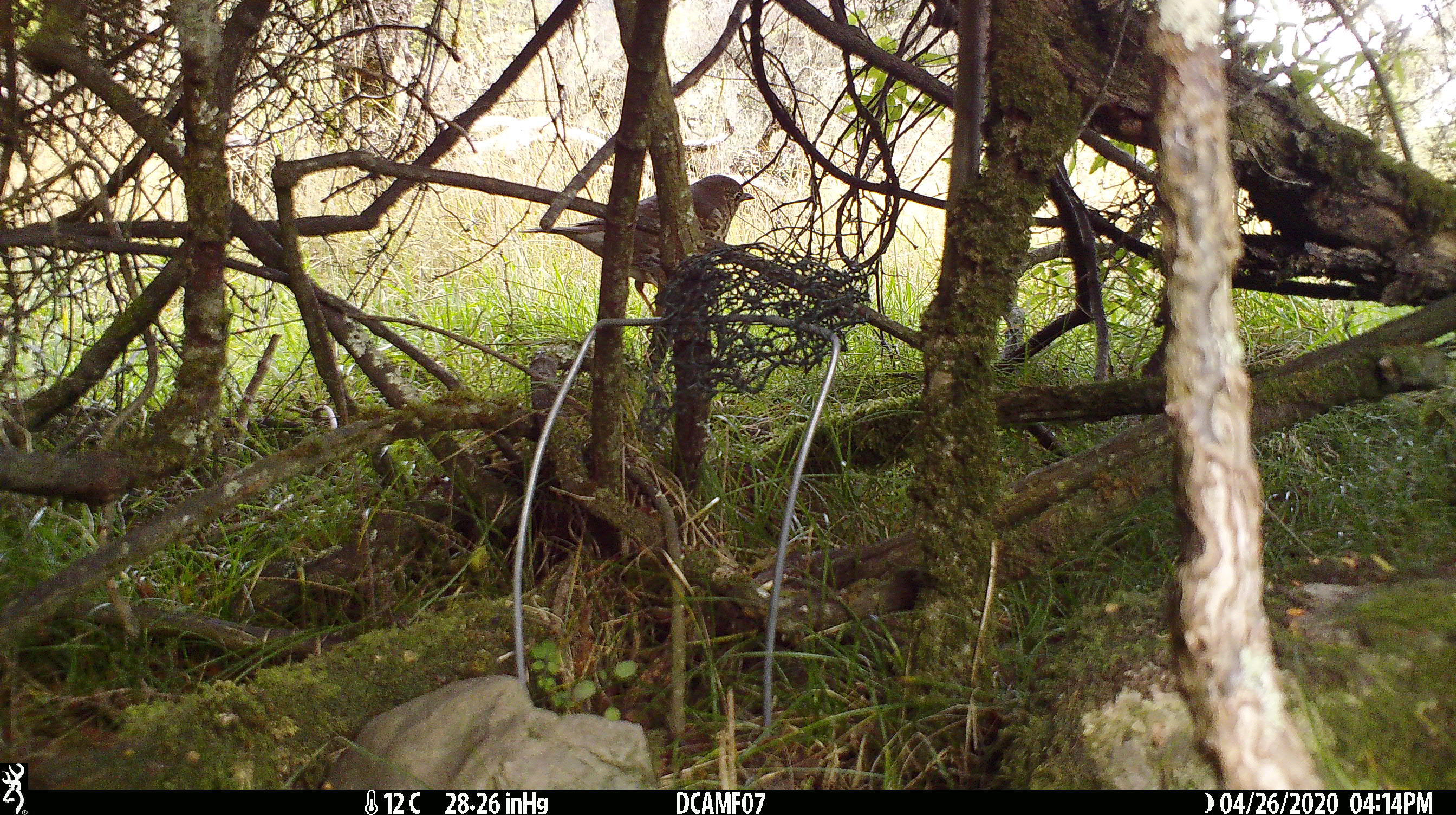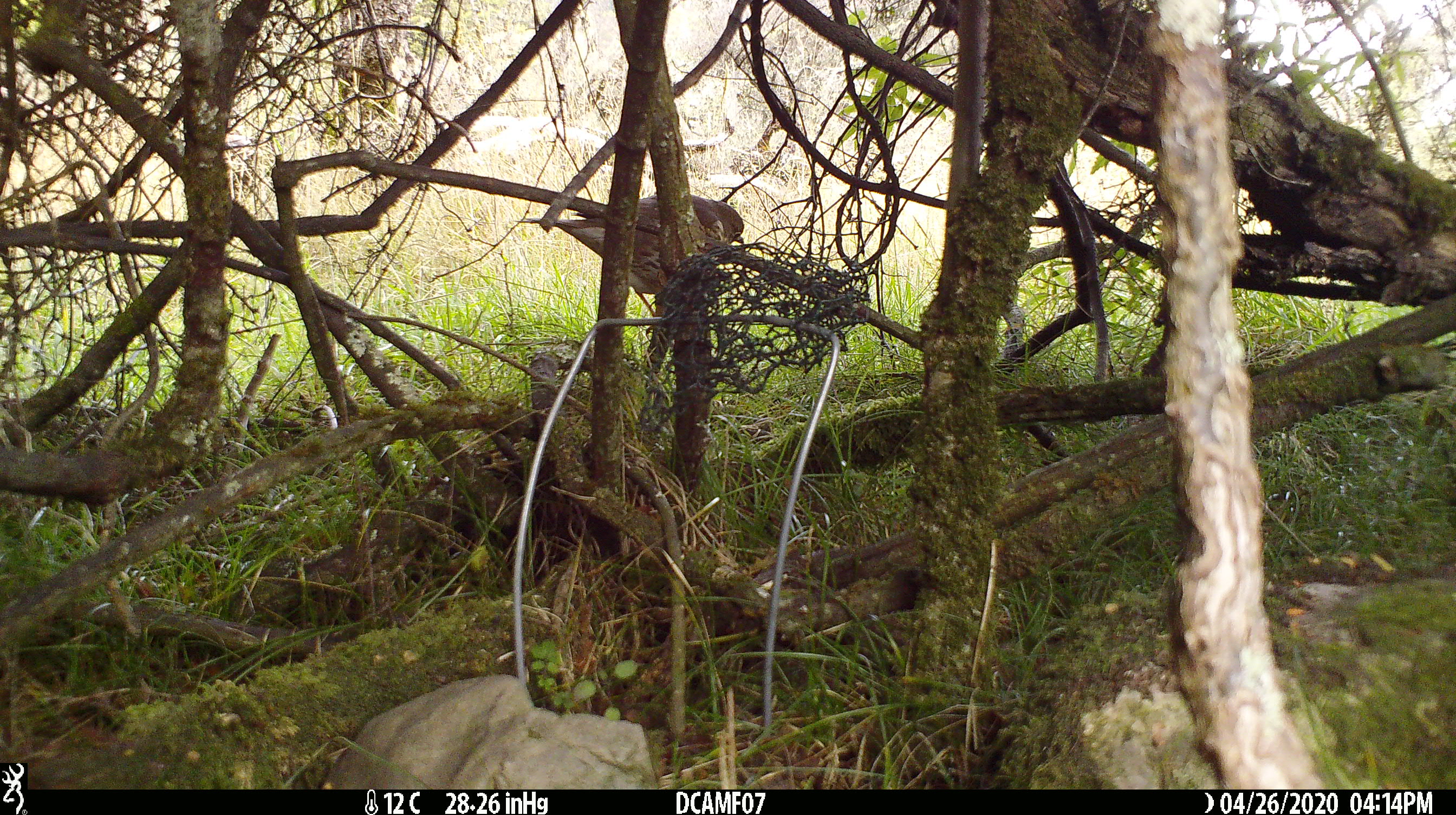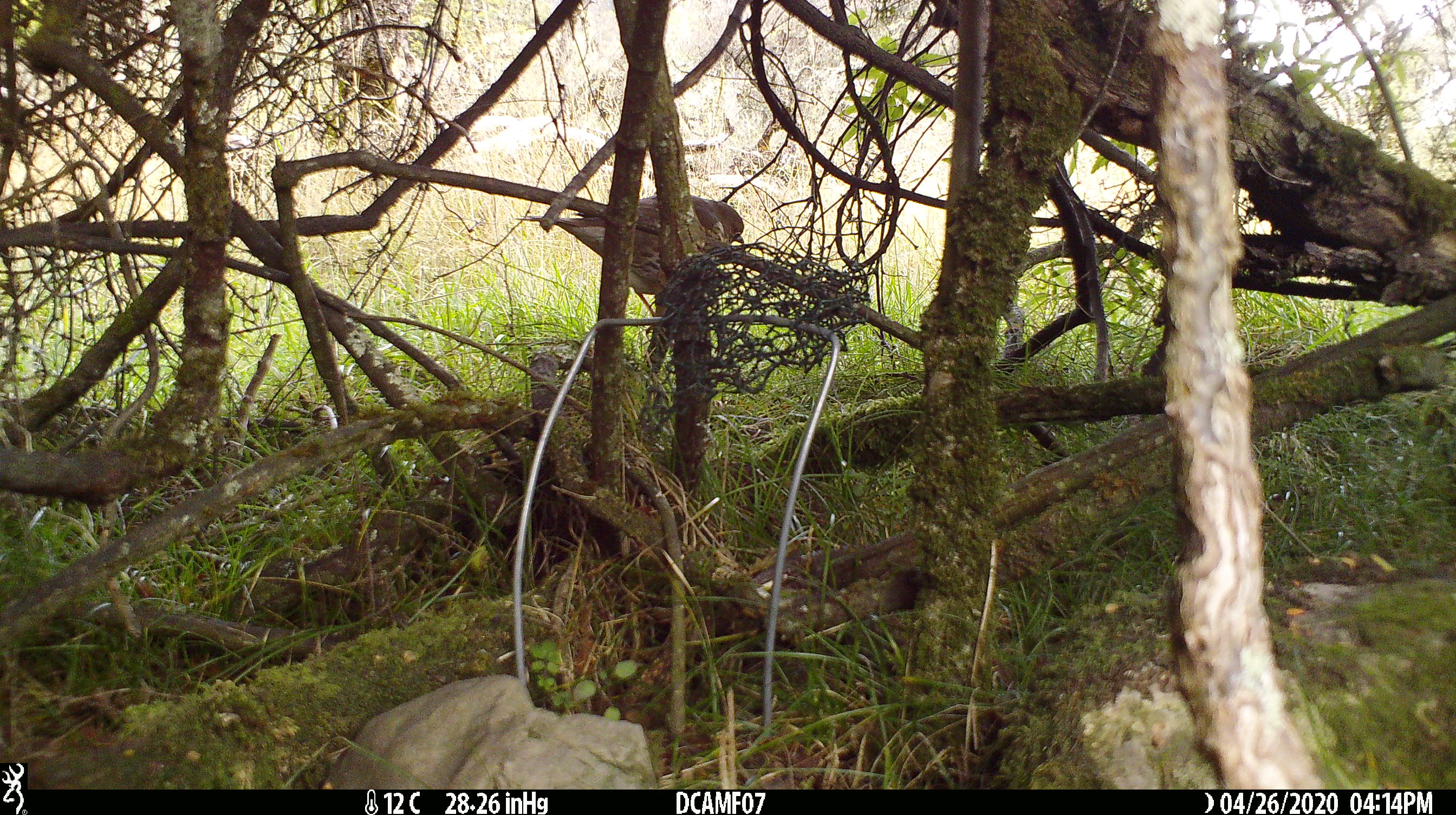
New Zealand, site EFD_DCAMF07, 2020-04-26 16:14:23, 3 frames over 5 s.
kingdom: Animalia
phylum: Chordata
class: Aves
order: Passeriformes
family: Turdidae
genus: Turdus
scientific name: Turdus philomelos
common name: song thrush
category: thrush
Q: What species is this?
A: Thrush (song thrush) (Turdus philomelos).